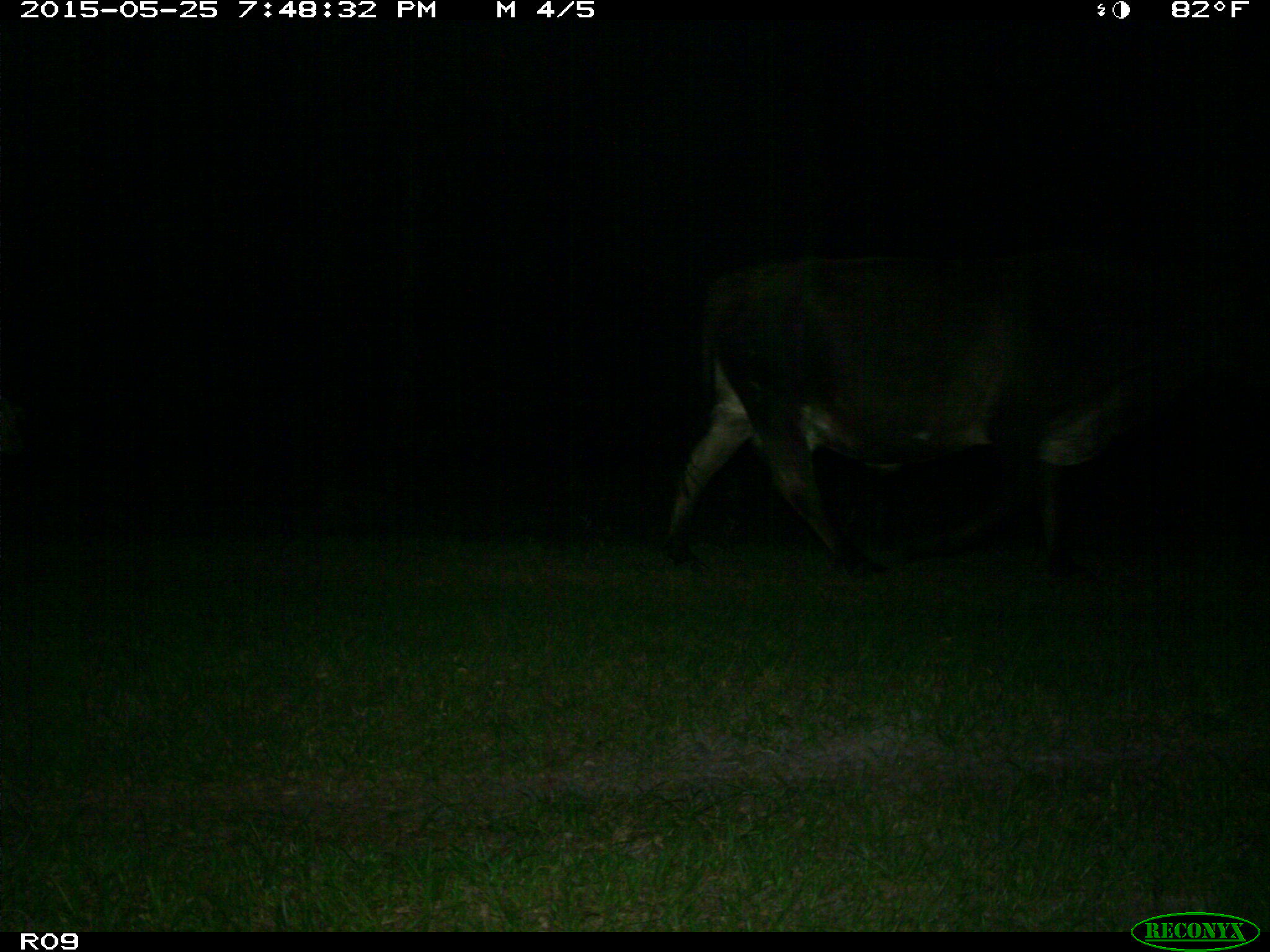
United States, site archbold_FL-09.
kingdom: Animalia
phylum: Chordata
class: Mammalia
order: Artiodactyla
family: Bovidae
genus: Bos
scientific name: Bos taurus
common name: domestic cow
Bos taurus (domestic cow).